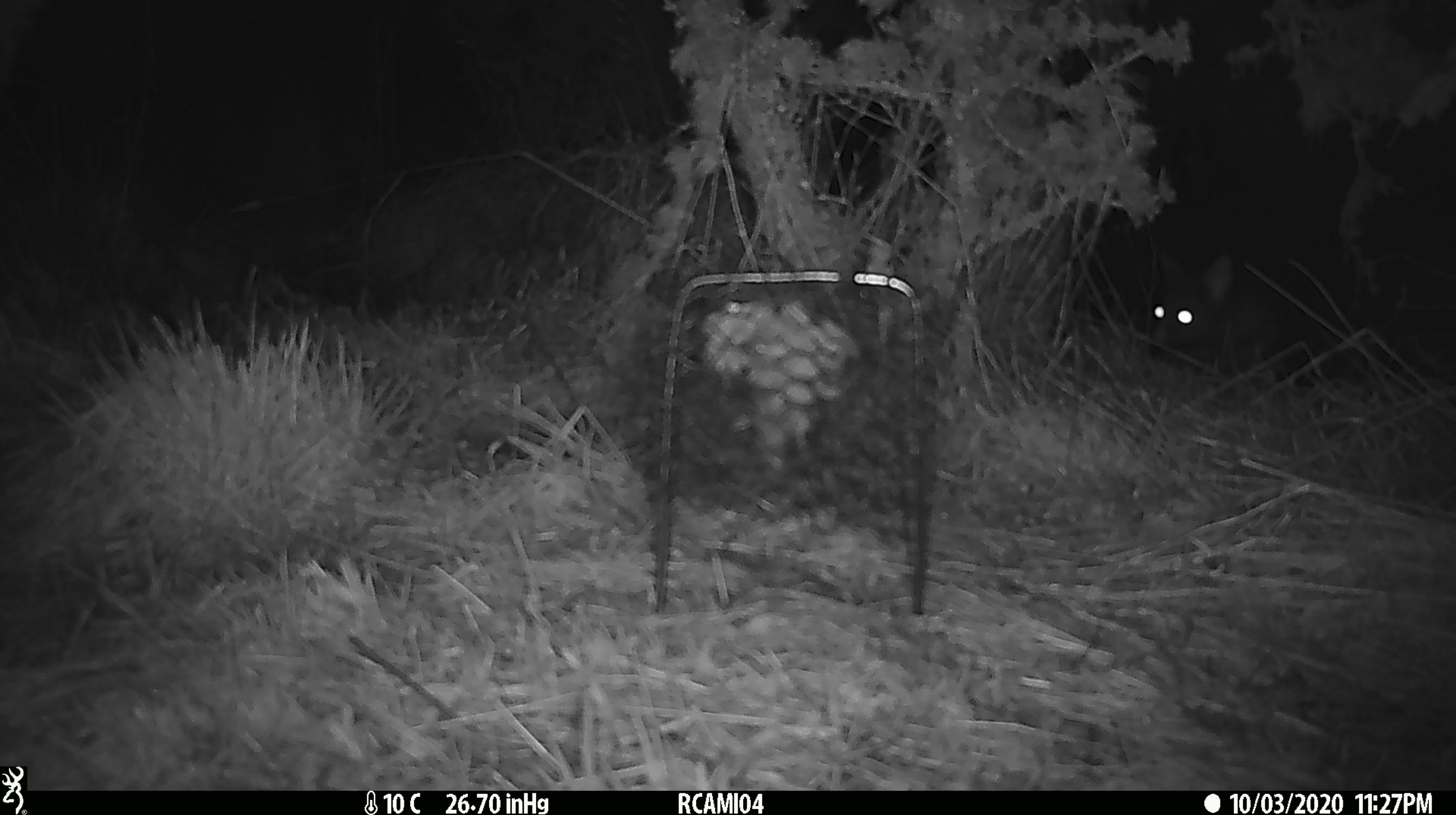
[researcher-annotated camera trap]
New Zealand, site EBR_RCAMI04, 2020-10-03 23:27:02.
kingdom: Animalia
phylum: Chordata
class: Mammalia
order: Diprotodontia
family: Phalangeridae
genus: Trichosurus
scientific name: Trichosurus vulpecula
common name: common brushtail possum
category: possum